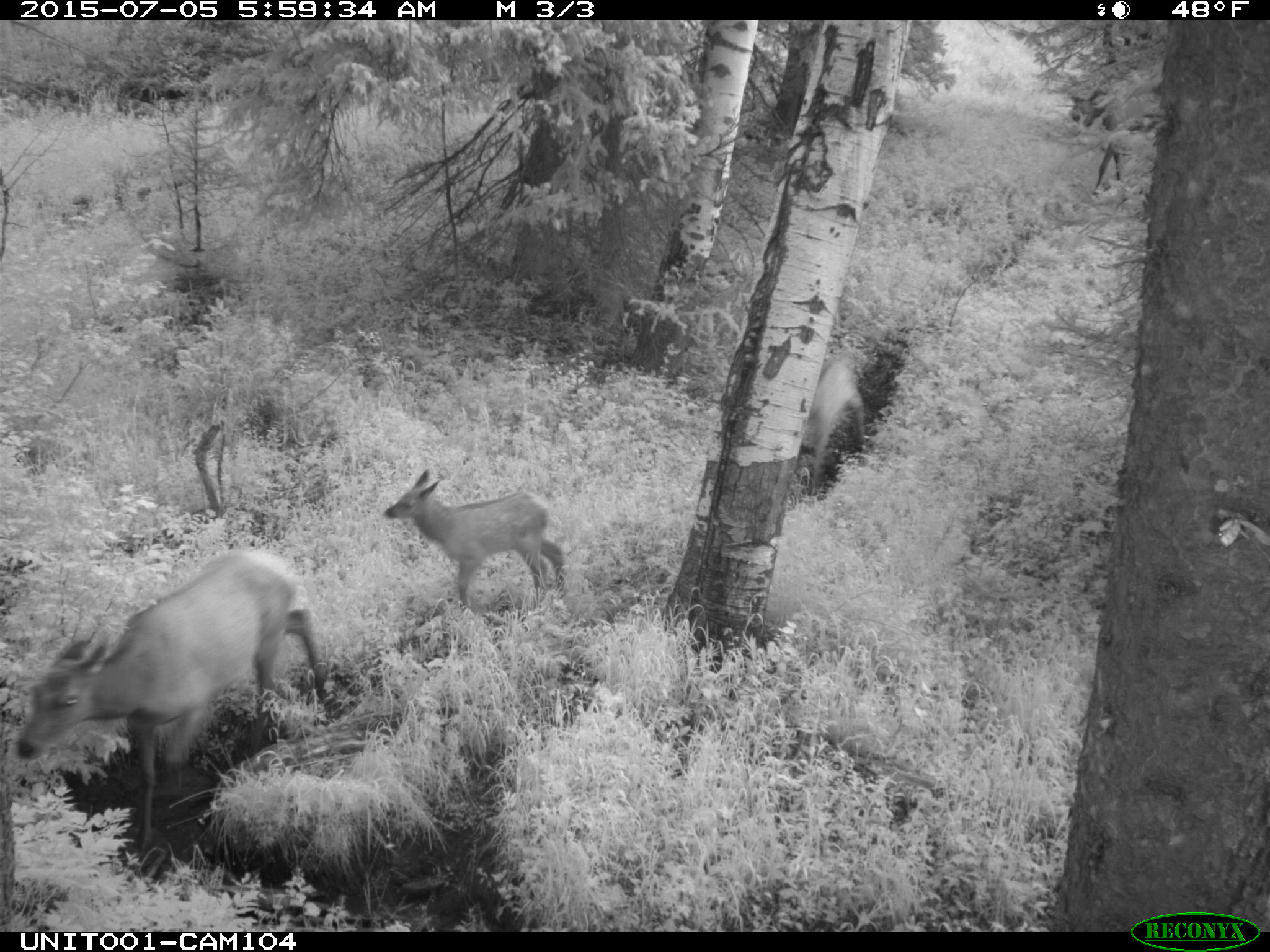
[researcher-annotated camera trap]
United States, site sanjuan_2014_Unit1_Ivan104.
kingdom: Animalia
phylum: Chordata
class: Mammalia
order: Artiodactyla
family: Cervidae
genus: Cervus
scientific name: Cervus elaphus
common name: red deer